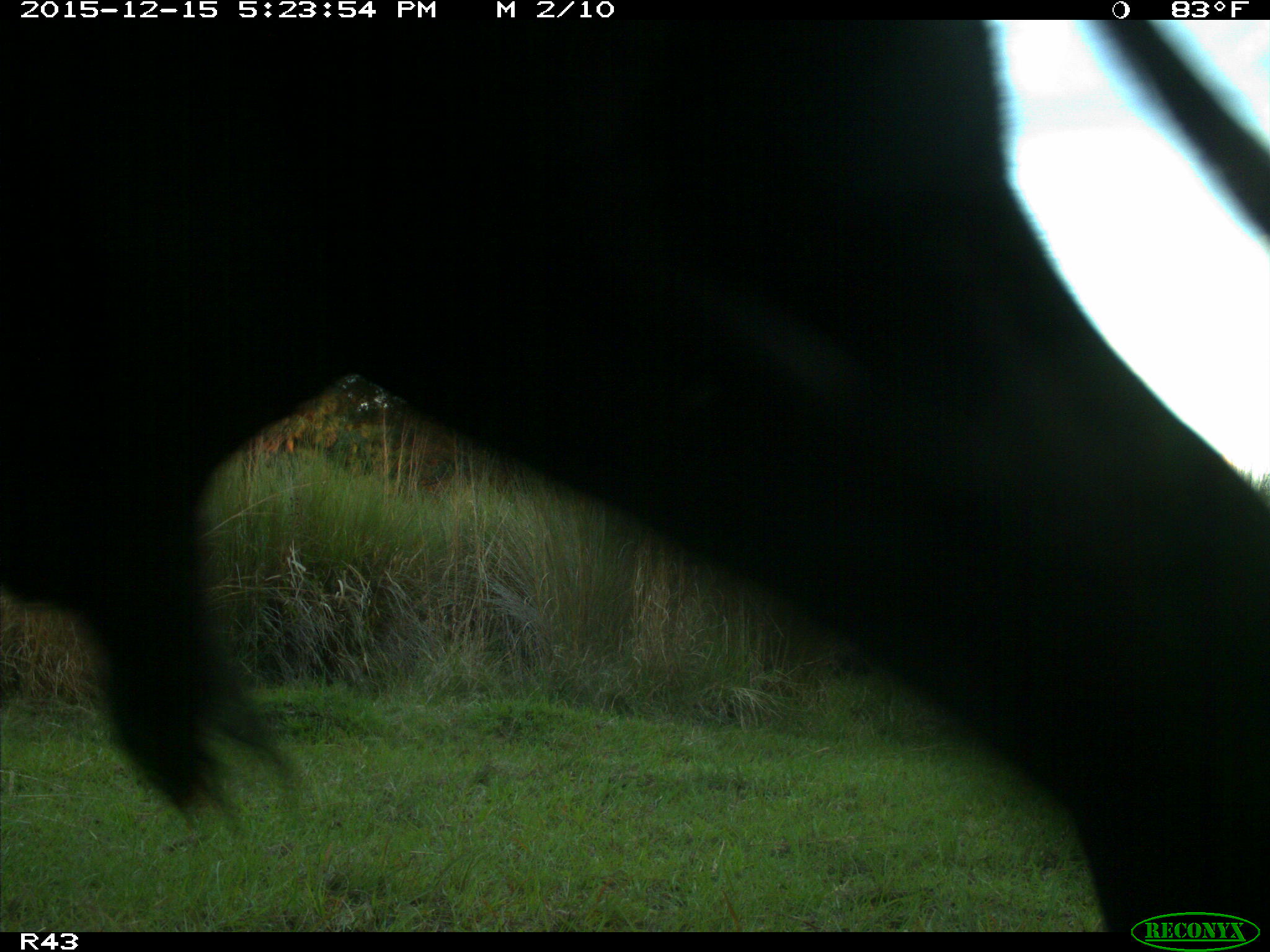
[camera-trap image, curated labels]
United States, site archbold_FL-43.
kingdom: Animalia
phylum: Chordata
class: Mammalia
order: Artiodactyla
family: Bovidae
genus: Bos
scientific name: Bos taurus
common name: domestic cow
Bos taurus (domestic cow).